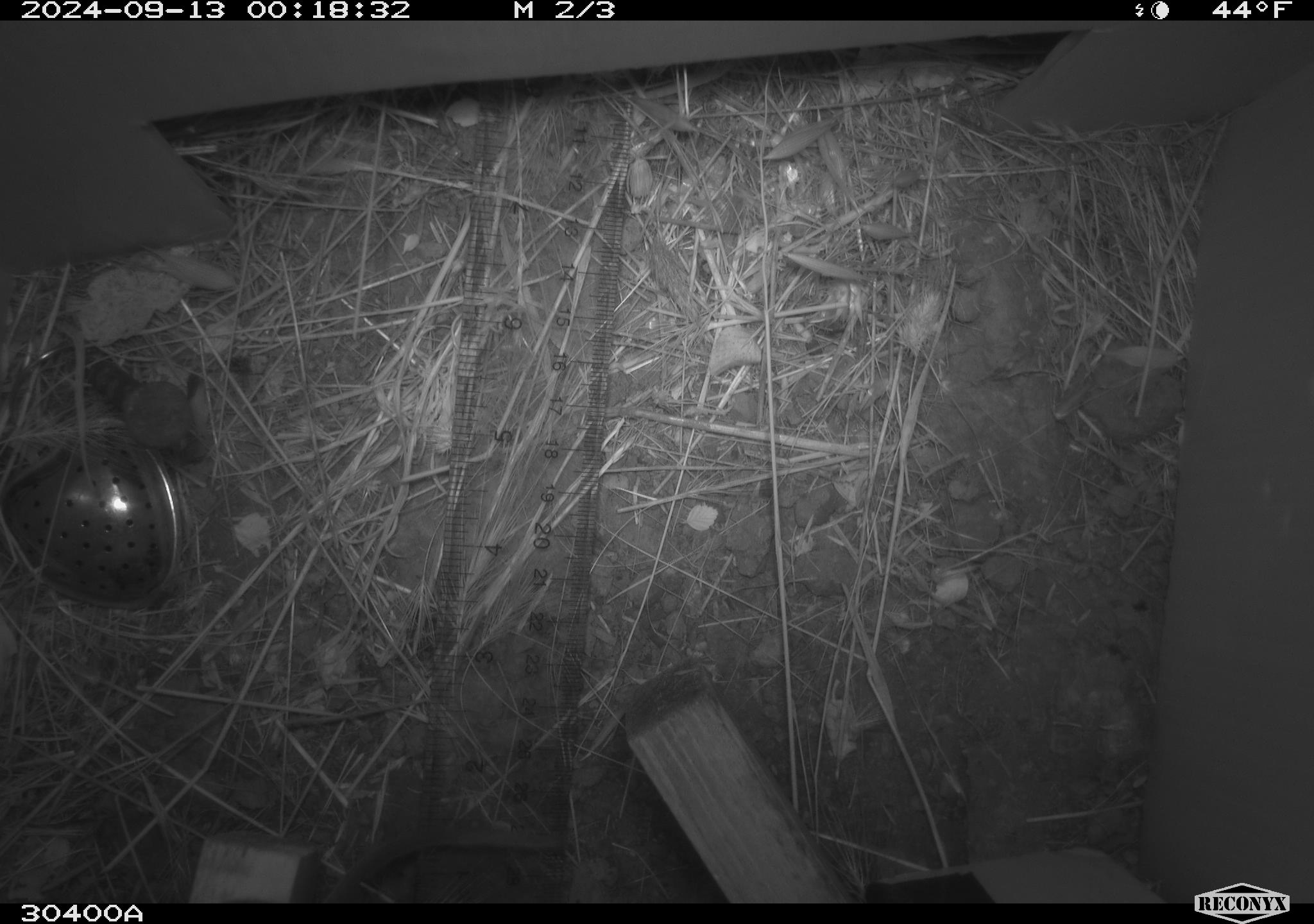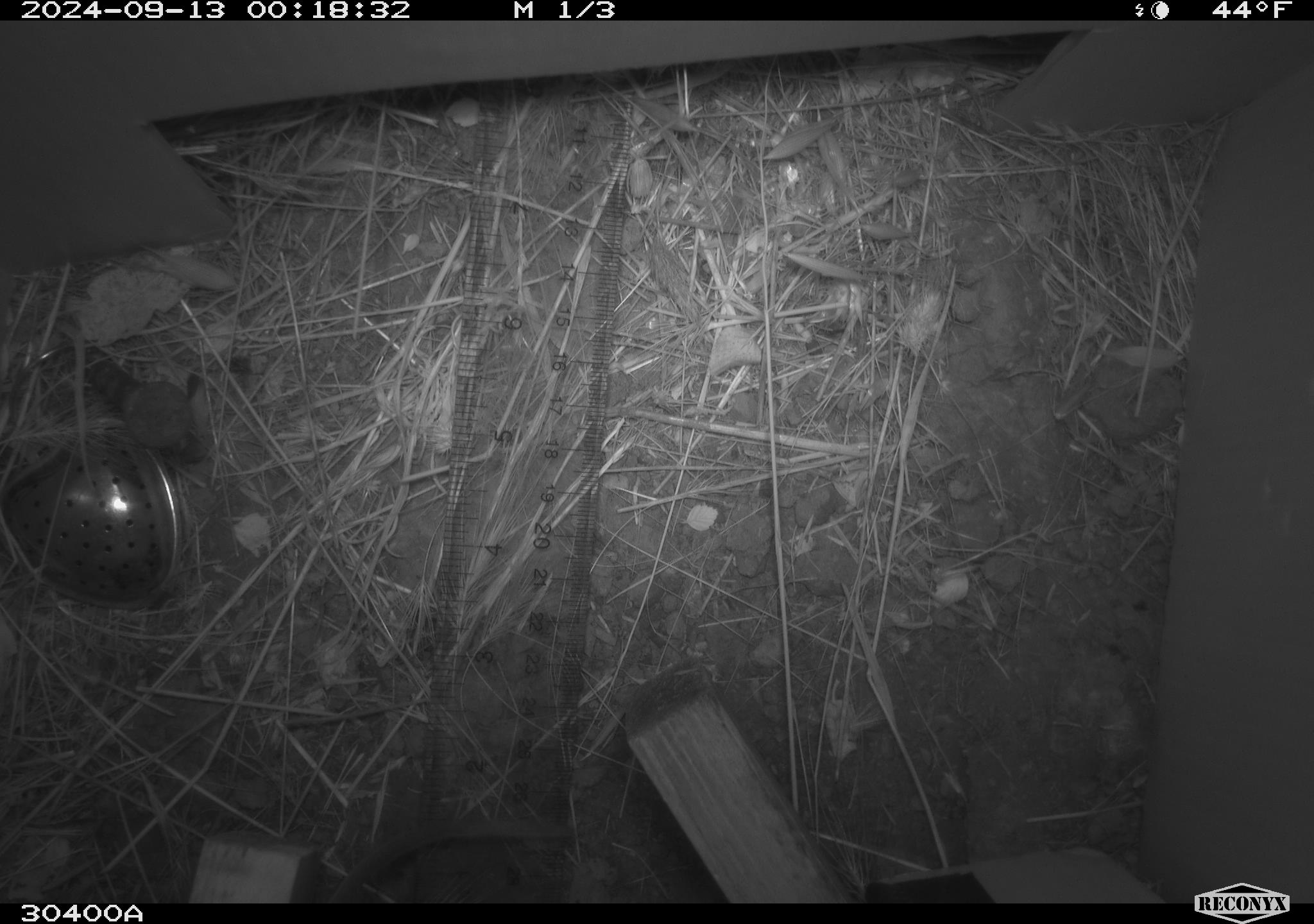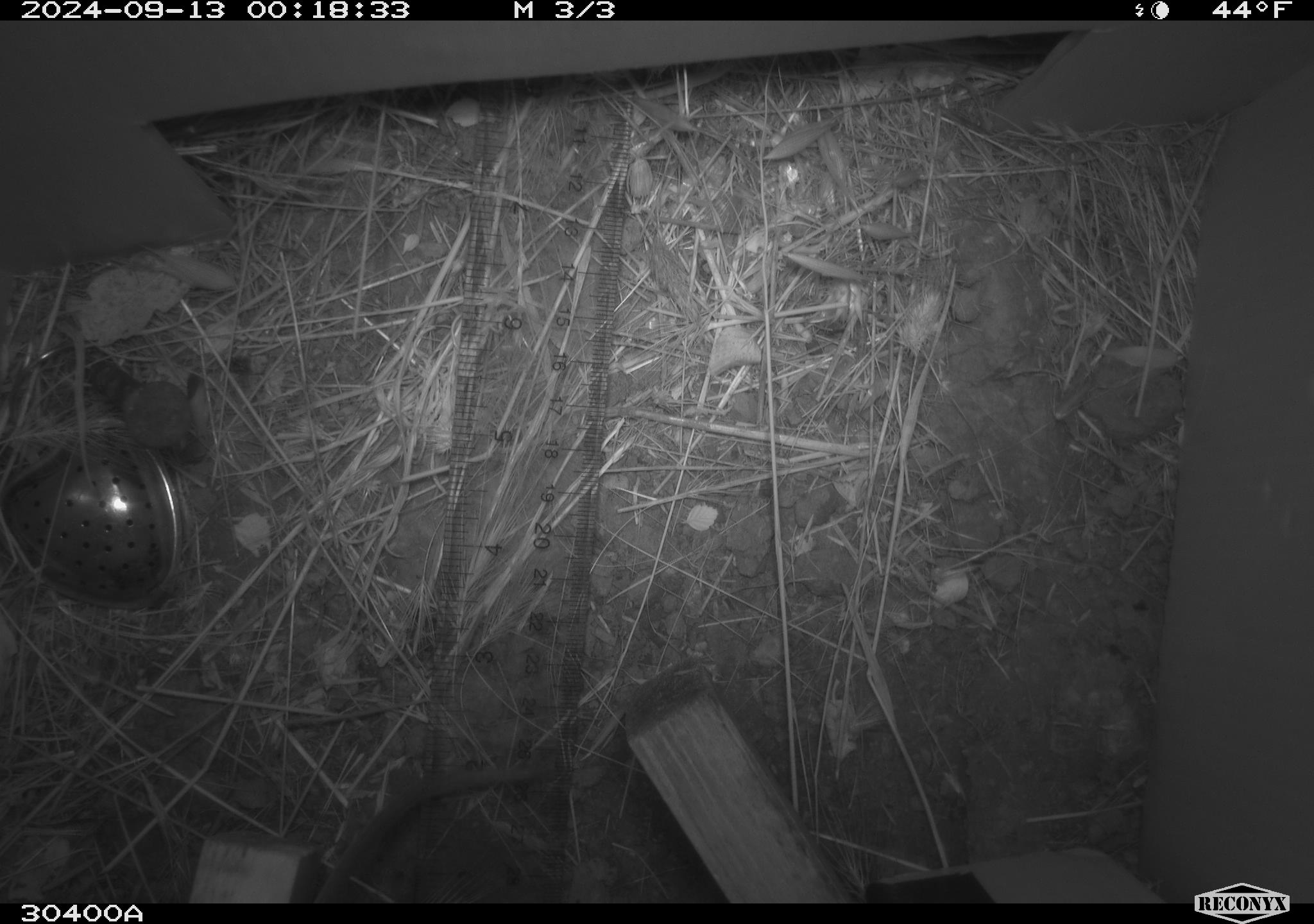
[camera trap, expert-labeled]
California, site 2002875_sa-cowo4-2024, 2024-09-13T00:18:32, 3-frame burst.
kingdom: Animalia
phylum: Chordata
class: Mammalia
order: Rodentia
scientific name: Rodentia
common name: rodent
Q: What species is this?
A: Rodent (Rodentia).